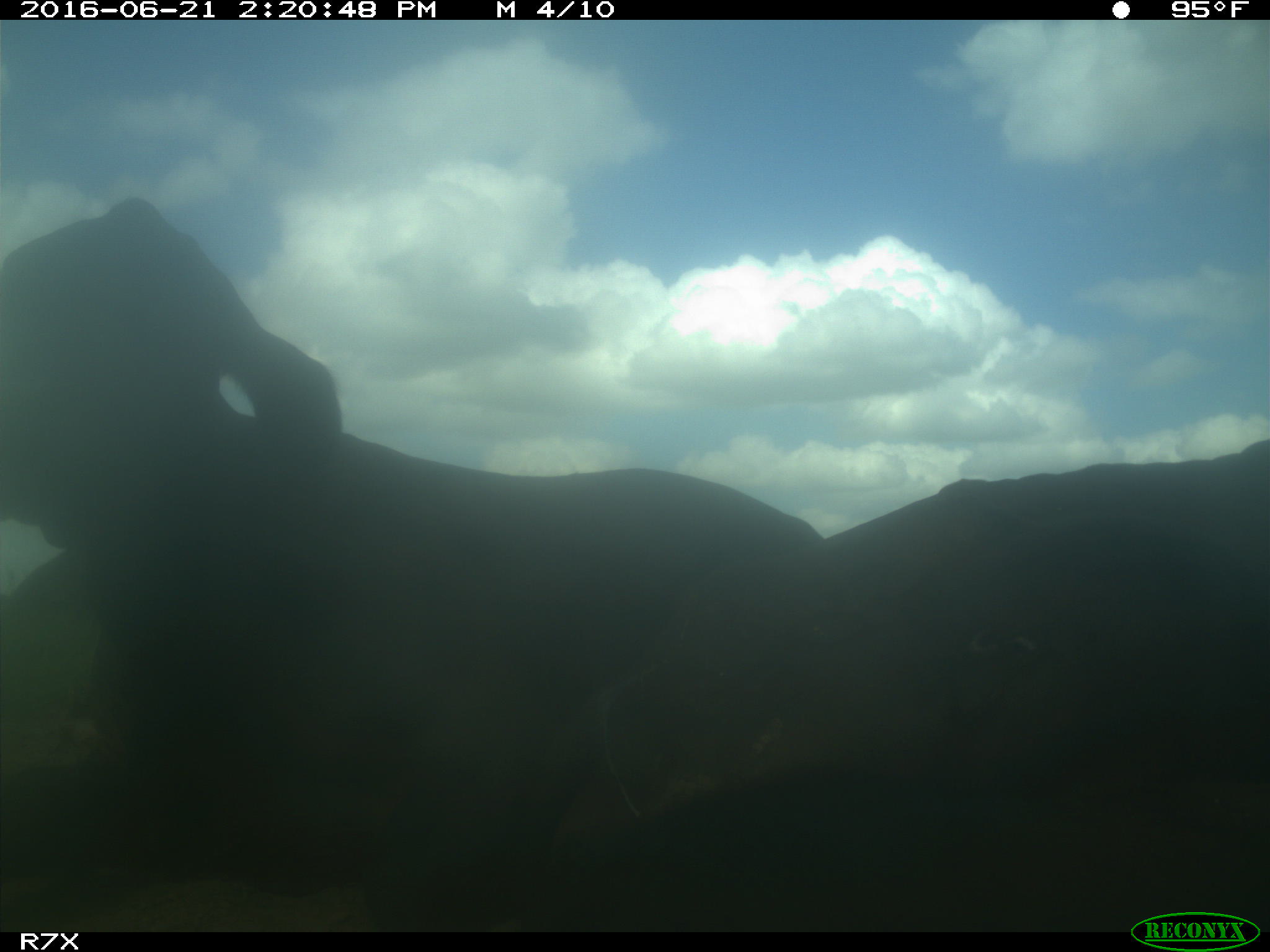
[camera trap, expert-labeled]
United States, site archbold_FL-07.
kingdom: Animalia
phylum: Chordata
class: Mammalia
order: Artiodactyla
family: Bovidae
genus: Bos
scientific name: Bos taurus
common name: domestic cow